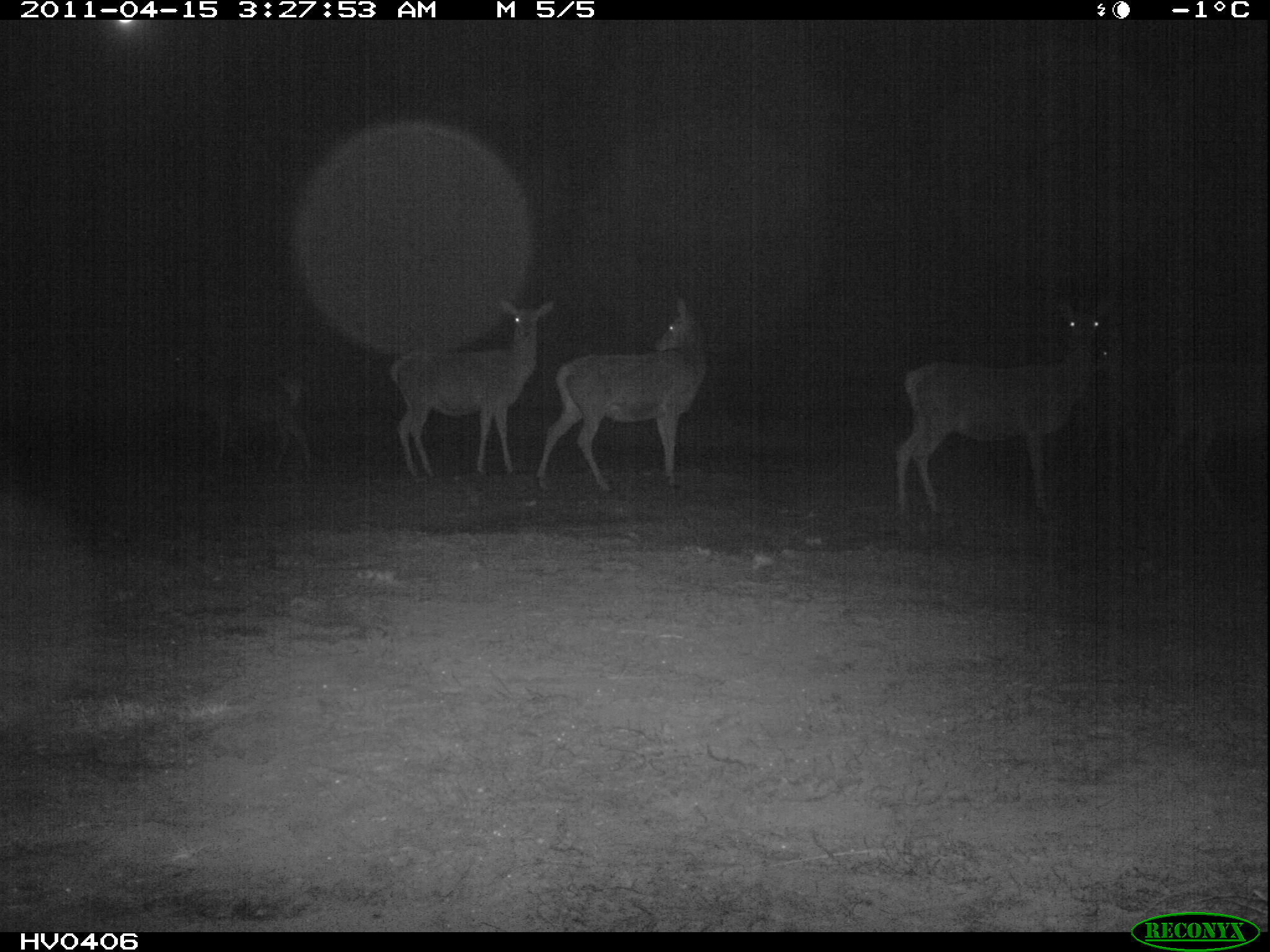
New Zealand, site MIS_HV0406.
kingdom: Animalia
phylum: Chordata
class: Mammalia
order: Artiodactyla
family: Cervidae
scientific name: Cervidae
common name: deer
Deer (Cervidae).